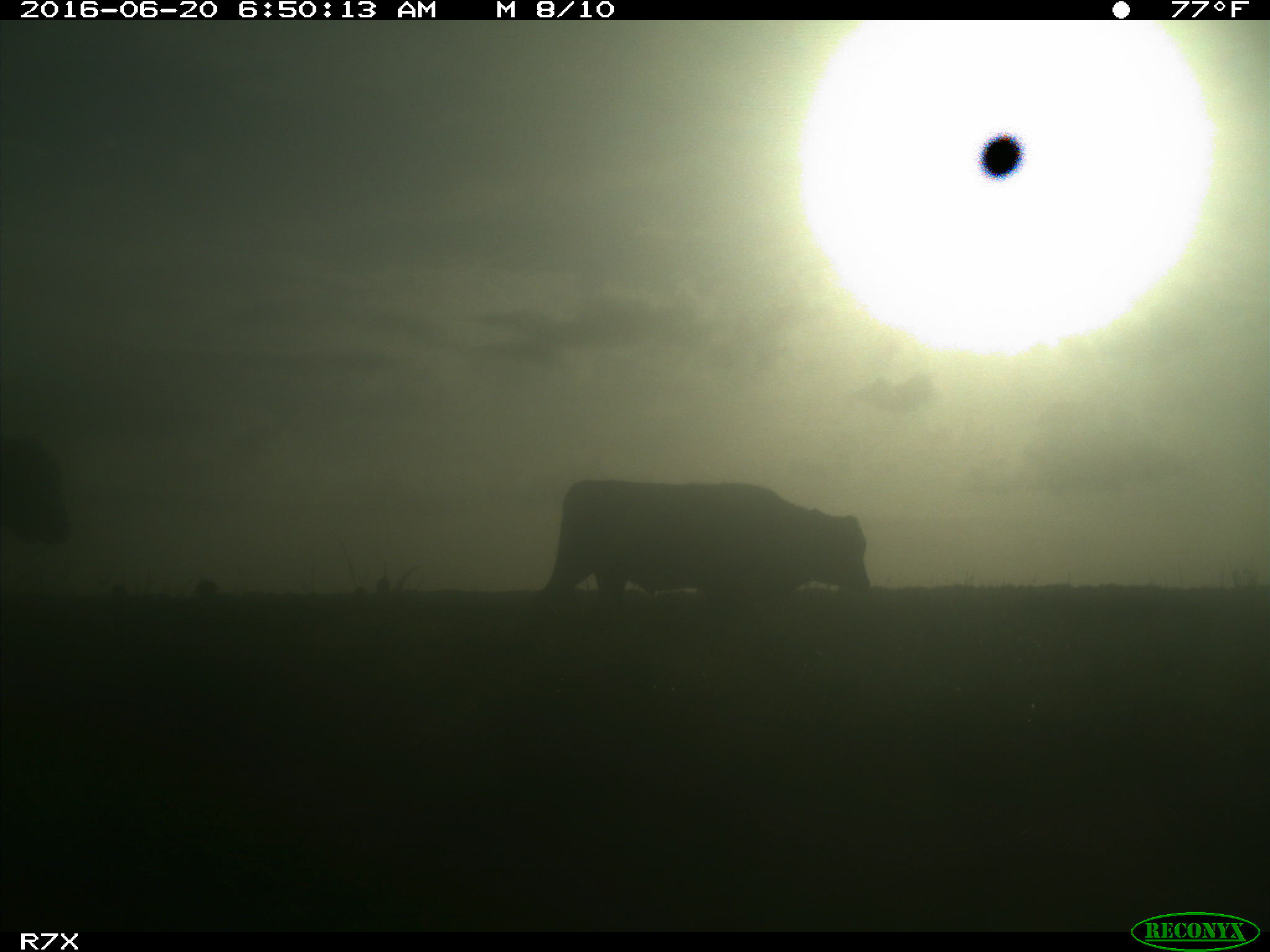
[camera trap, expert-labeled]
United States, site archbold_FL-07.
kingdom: Animalia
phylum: Chordata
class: Mammalia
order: Artiodactyla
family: Bovidae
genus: Bos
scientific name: Bos taurus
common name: domestic cow